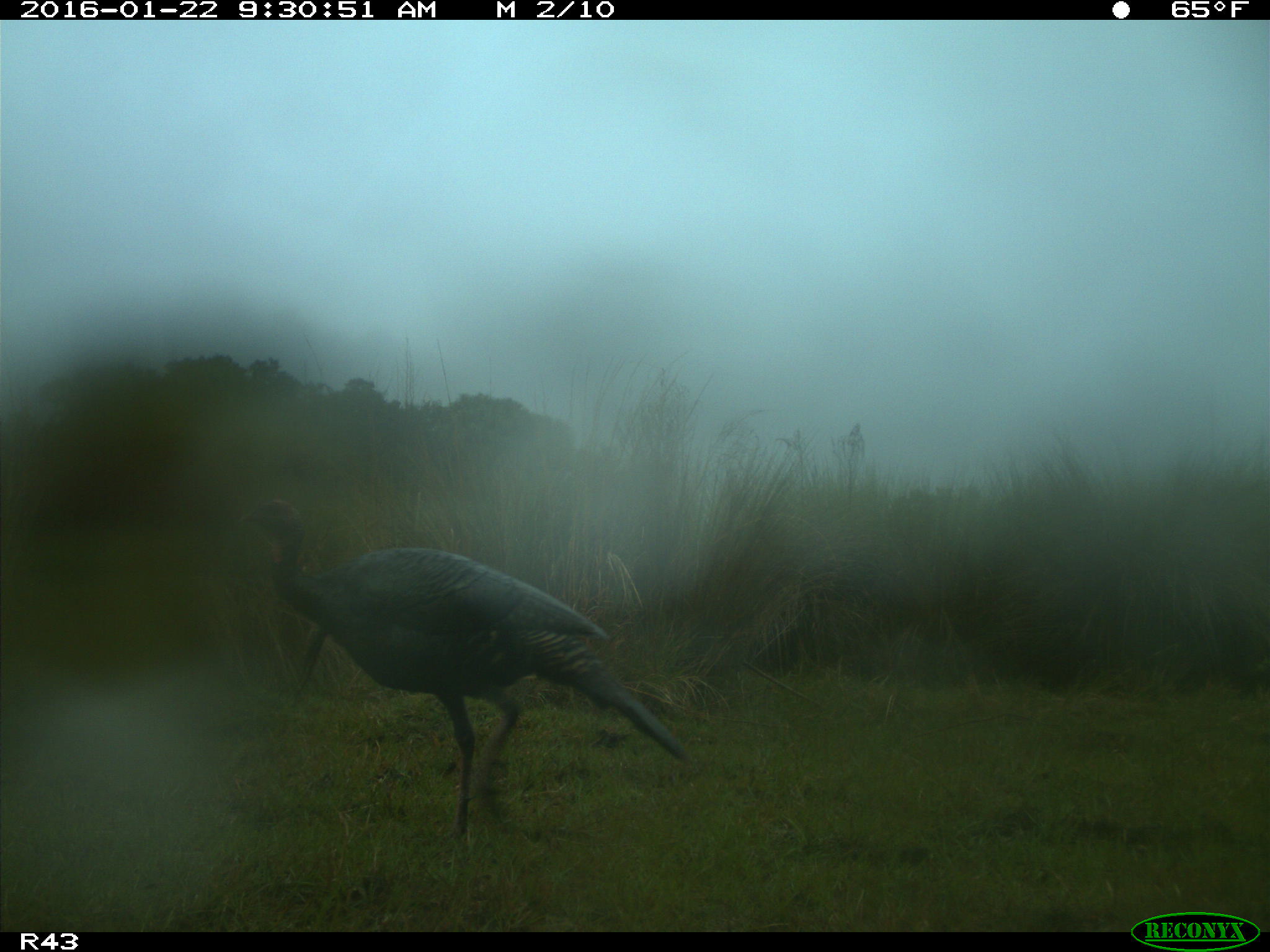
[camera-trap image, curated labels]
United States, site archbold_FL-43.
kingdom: Animalia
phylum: Chordata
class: Aves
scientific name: Aves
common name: birds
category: unidentified bird